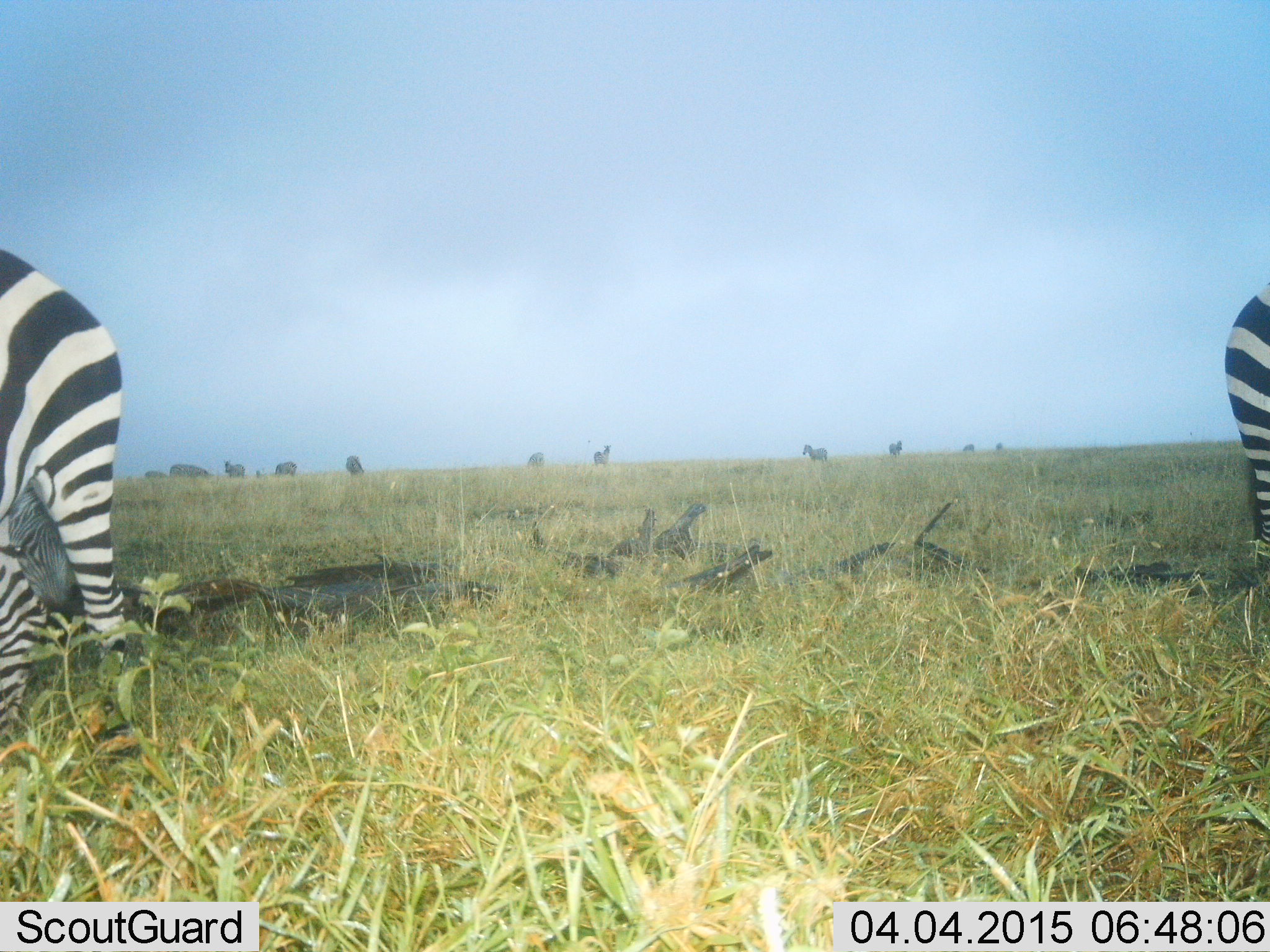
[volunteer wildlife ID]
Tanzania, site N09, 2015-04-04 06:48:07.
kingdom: Animalia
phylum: Chordata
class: Mammalia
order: Perissodactyla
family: Equidae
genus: Equus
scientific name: Equus quagga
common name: plains zebra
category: zebra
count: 10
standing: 90%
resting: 0%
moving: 30%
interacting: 0%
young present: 0%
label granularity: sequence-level